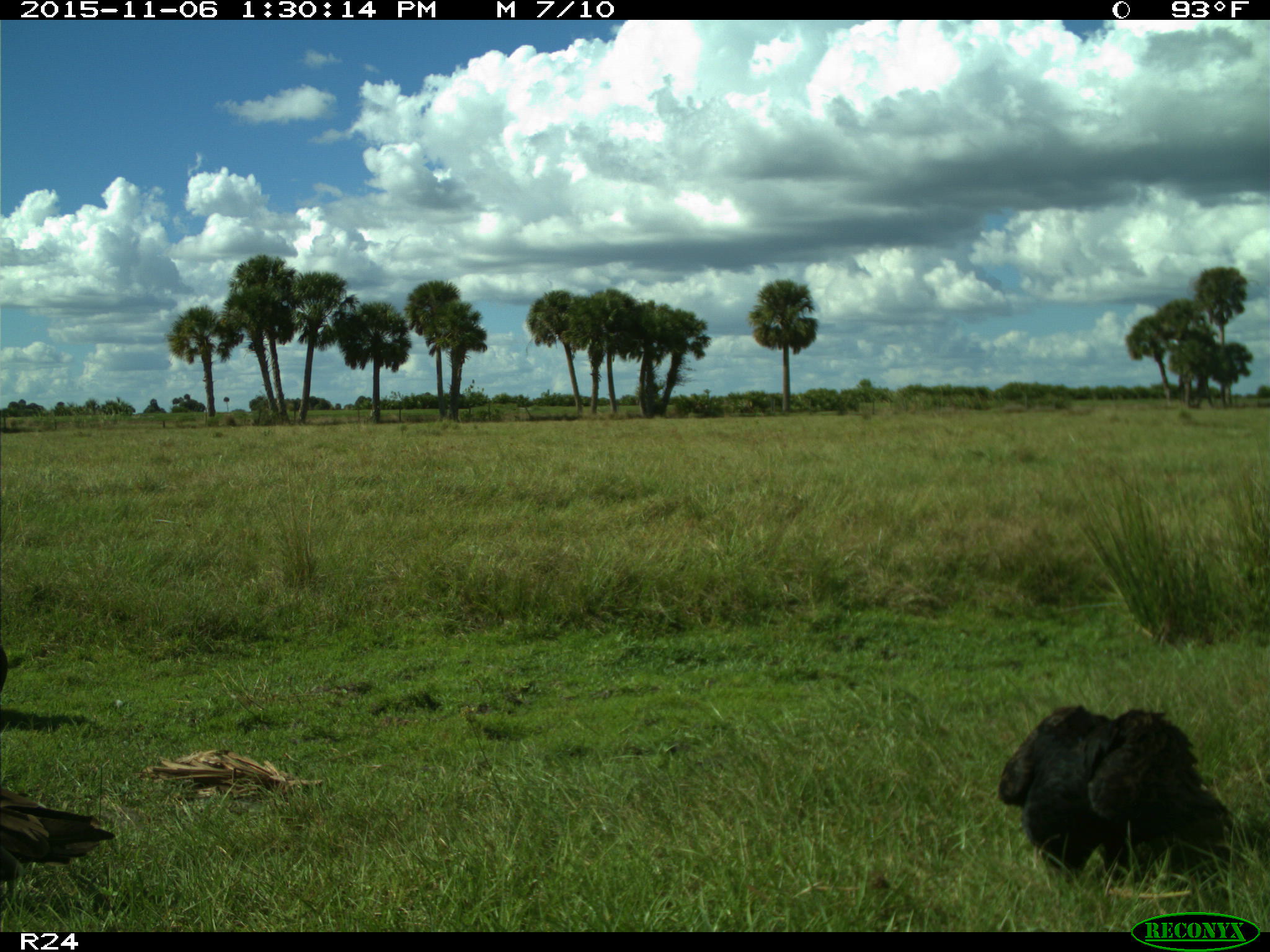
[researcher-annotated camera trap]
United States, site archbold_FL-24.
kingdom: Animalia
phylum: Chordata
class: Aves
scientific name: Aves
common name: birds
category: unidentified bird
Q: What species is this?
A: Unidentified bird (birds) (Aves).